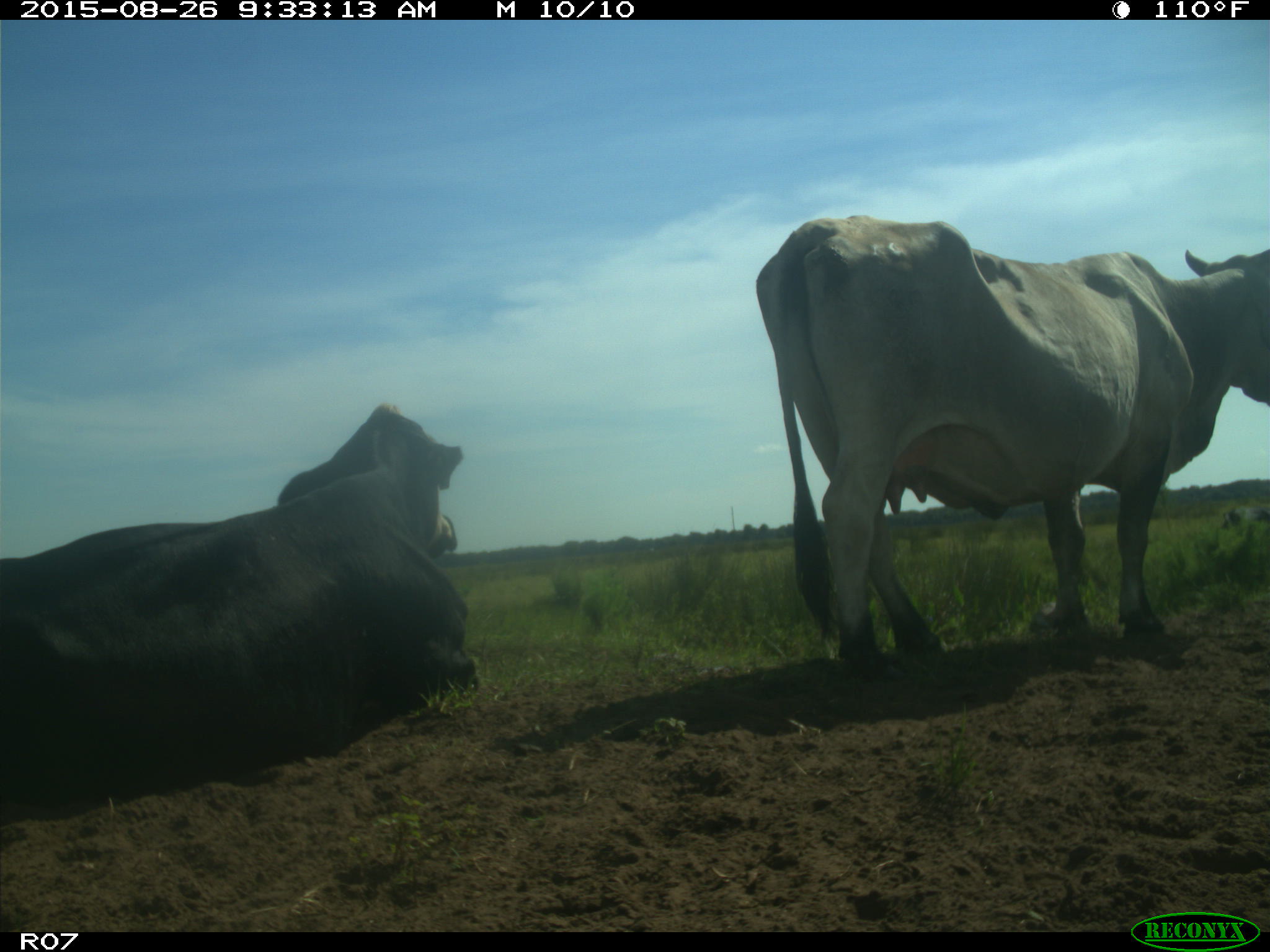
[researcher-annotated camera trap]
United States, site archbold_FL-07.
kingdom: Animalia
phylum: Chordata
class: Mammalia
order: Artiodactyla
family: Bovidae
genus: Bos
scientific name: Bos taurus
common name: domestic cow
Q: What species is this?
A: Bos taurus (domestic cow).